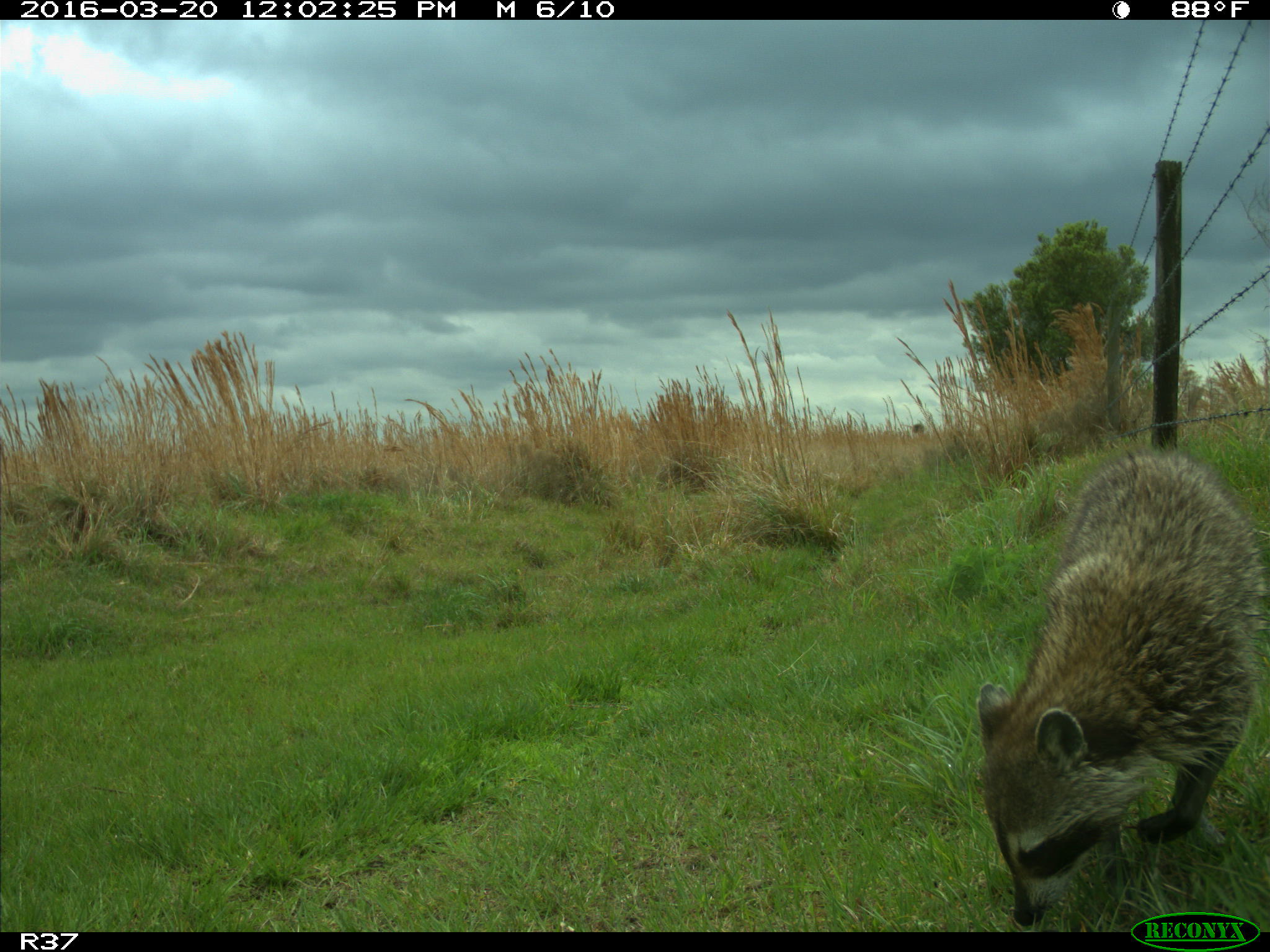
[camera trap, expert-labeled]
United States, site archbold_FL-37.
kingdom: Animalia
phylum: Chordata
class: Mammalia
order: Carnivora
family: Procyonidae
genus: Procyon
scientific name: Procyon lotor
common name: common raccoon